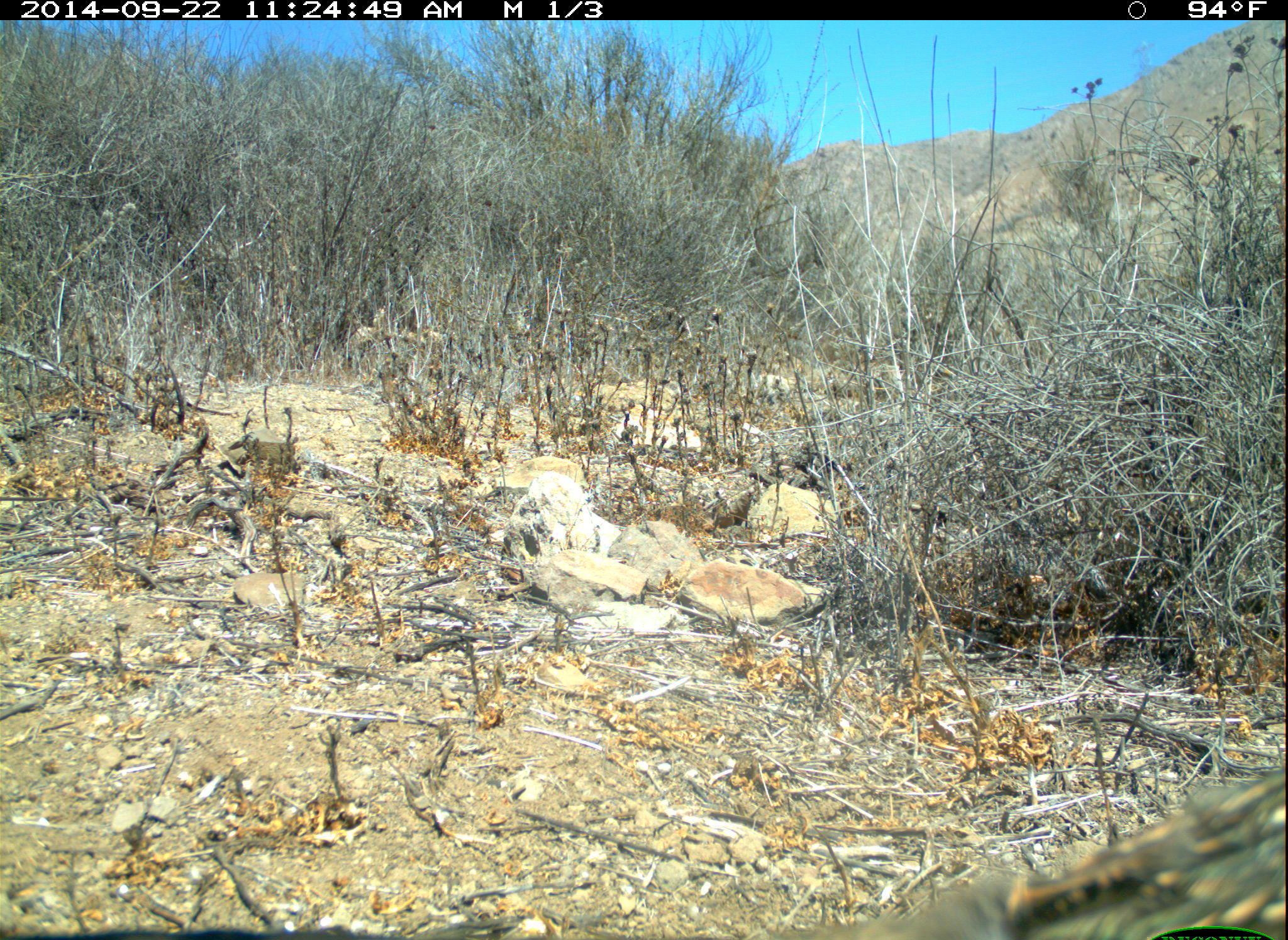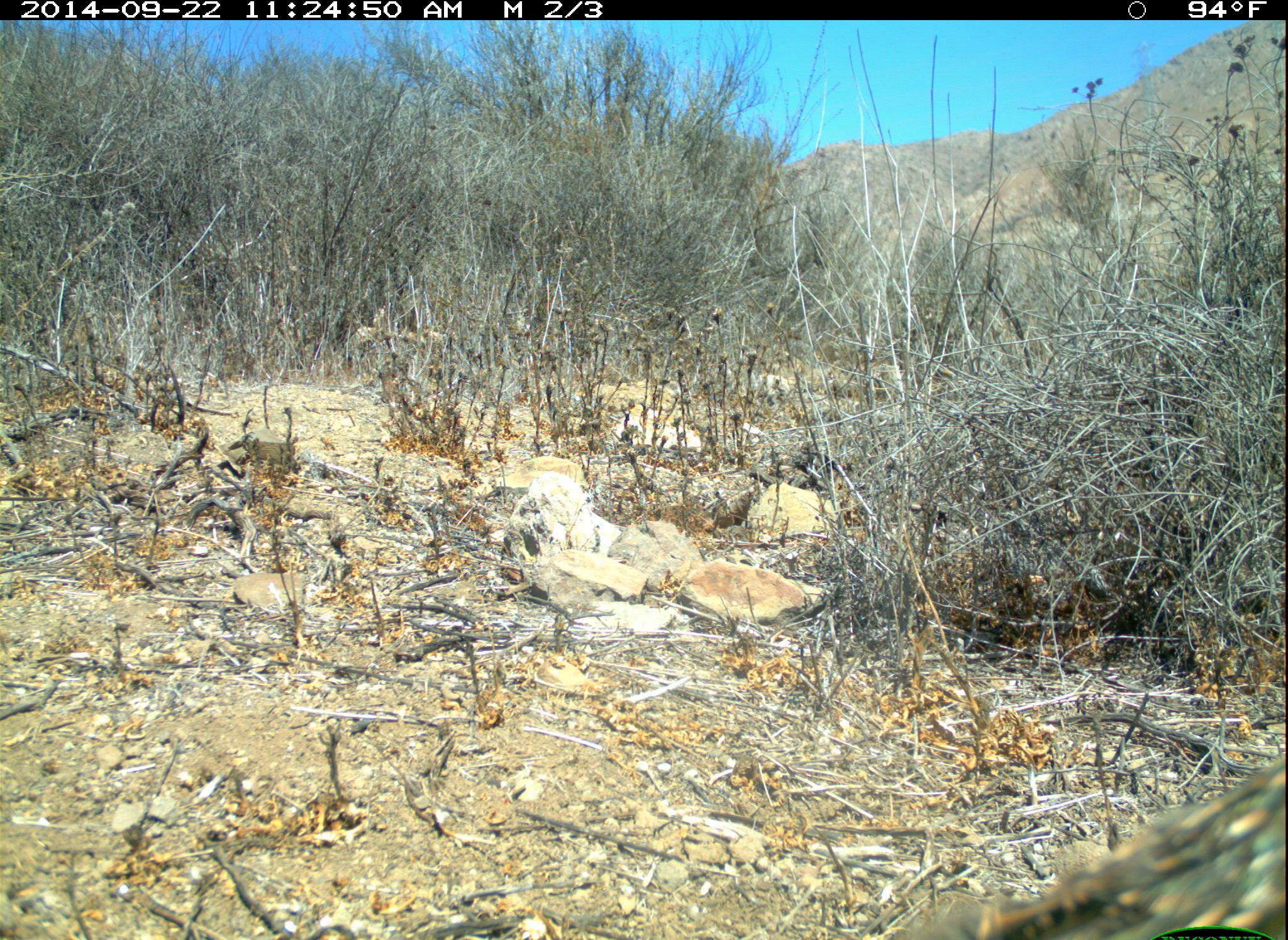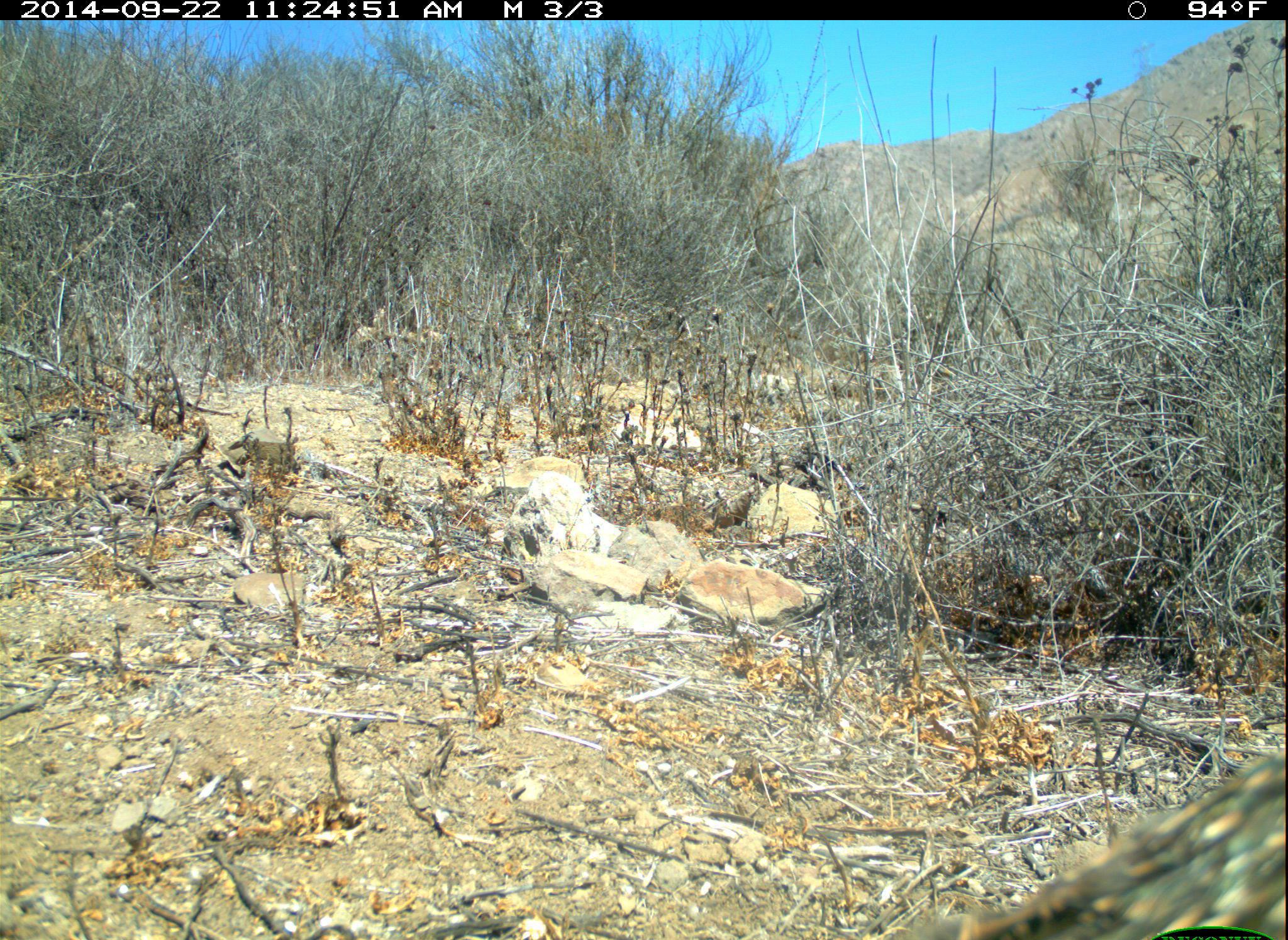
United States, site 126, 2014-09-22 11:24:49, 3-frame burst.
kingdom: Animalia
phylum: Chordata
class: Aves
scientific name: Aves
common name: bird